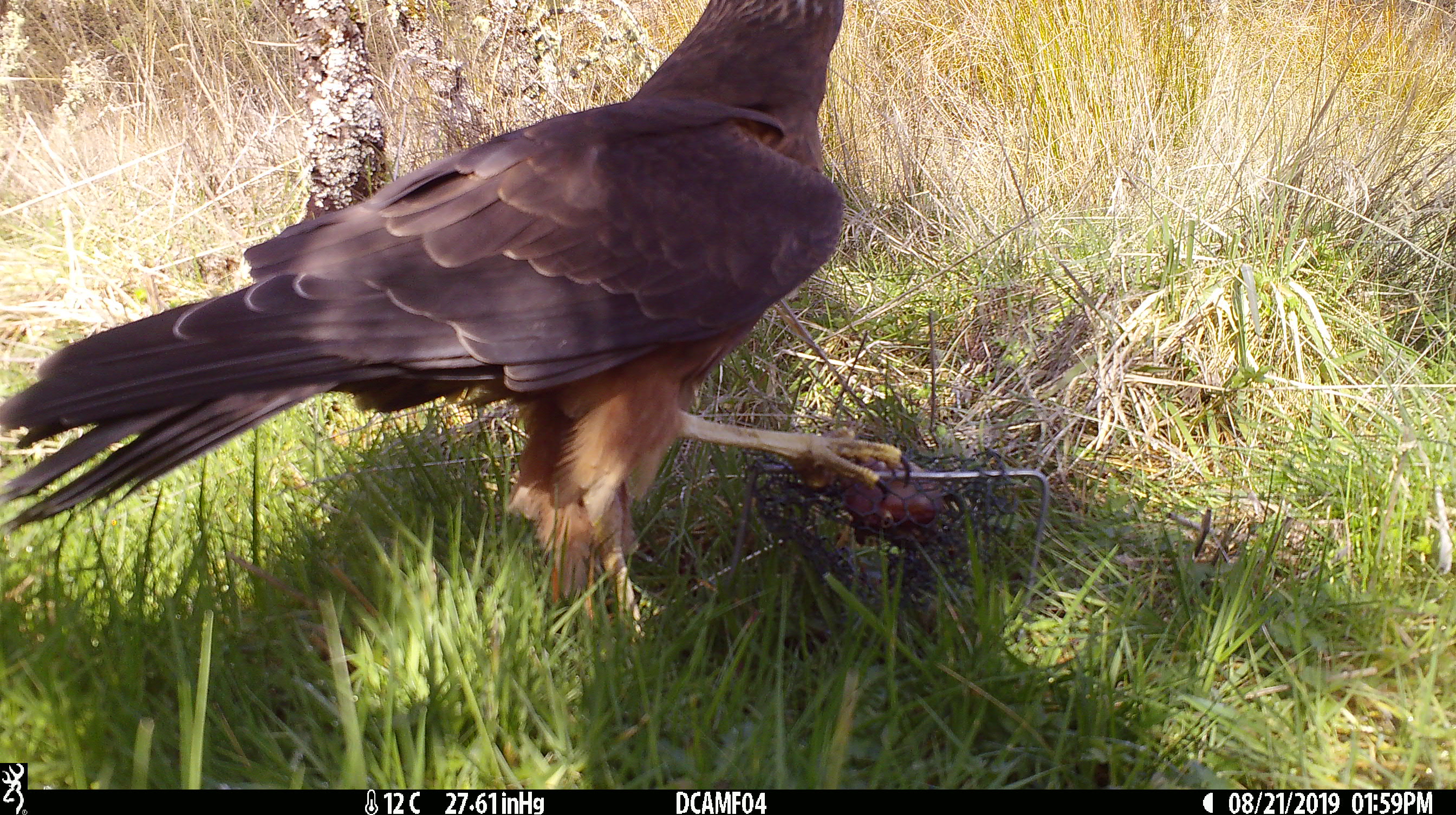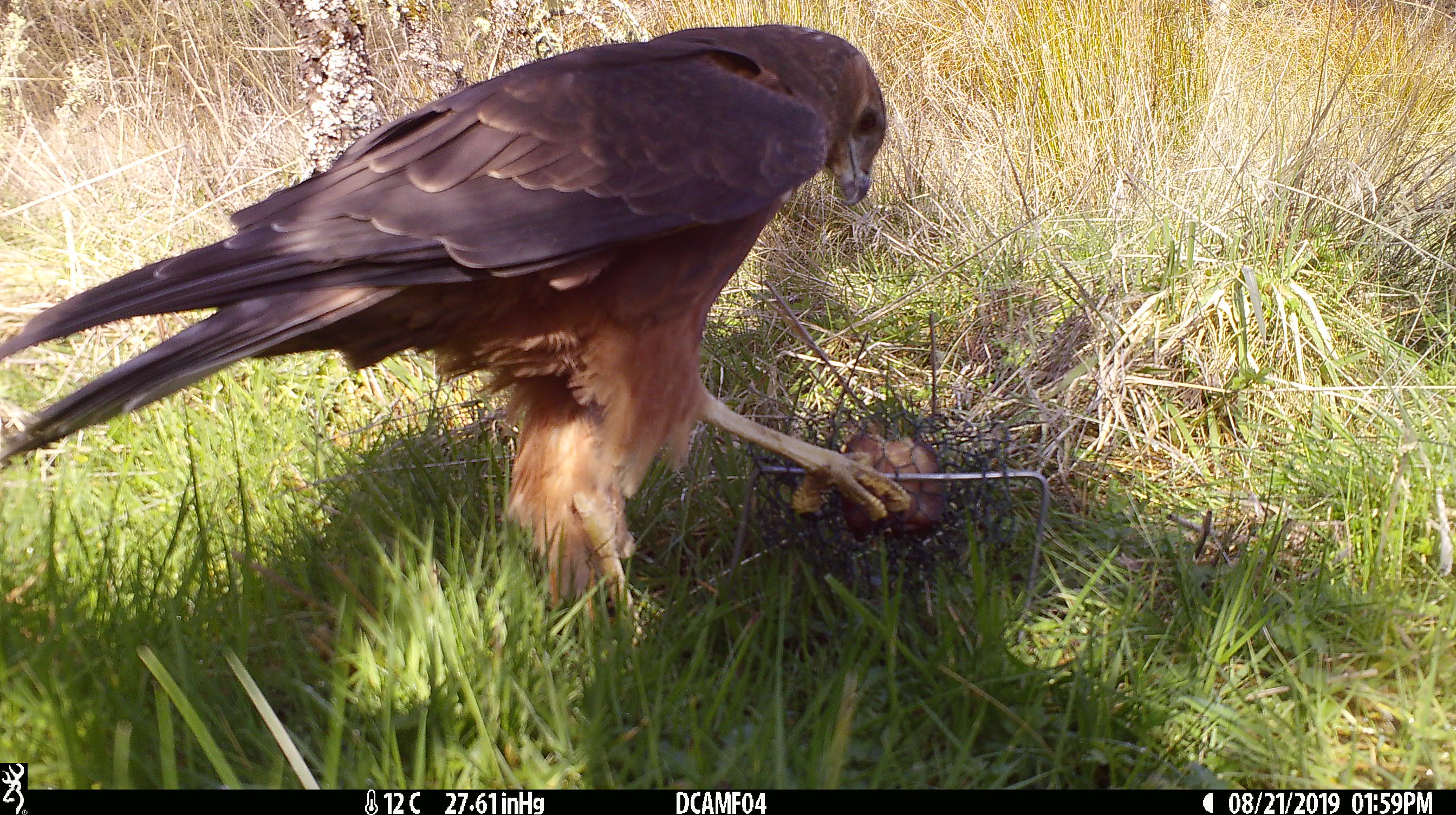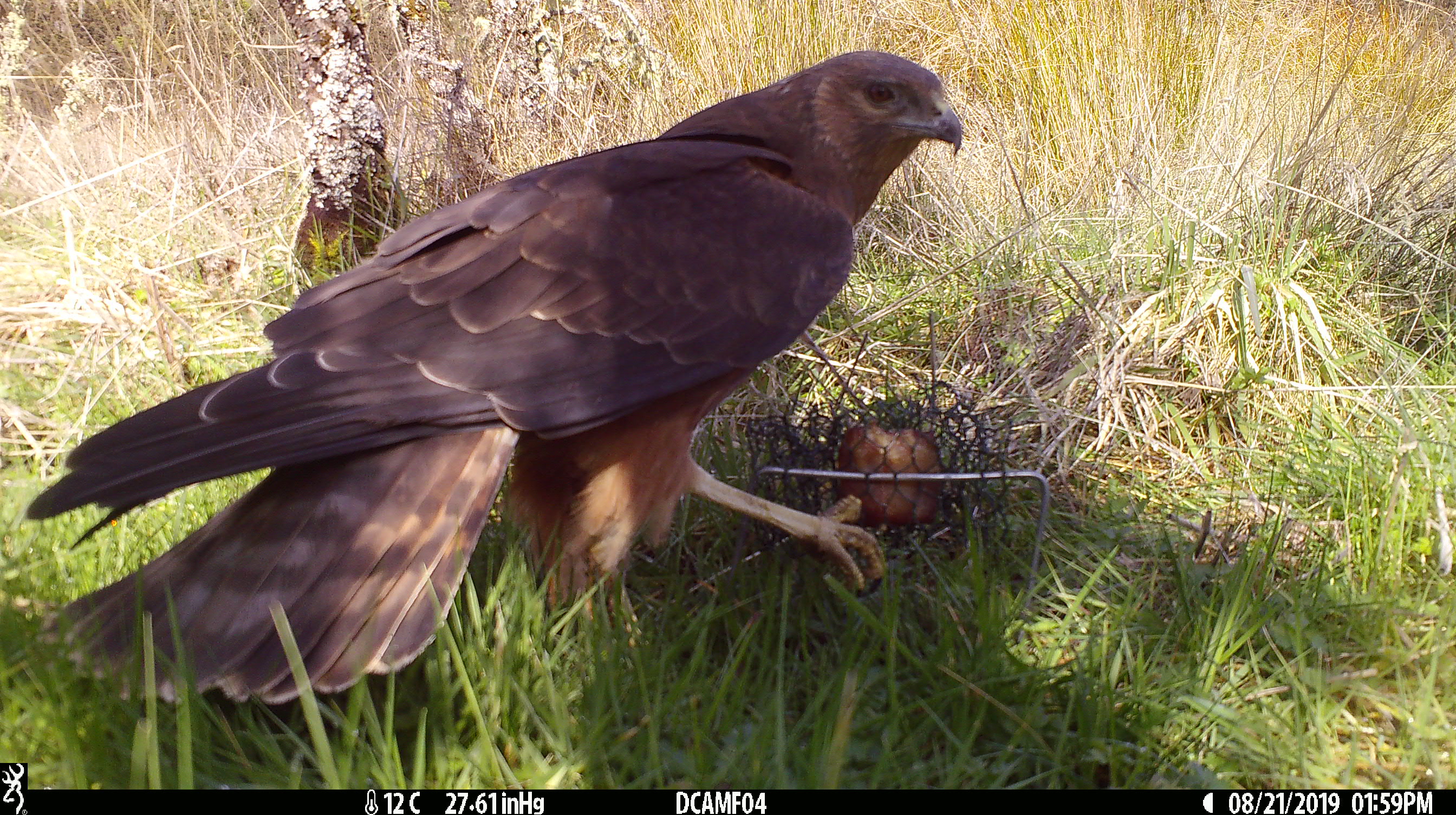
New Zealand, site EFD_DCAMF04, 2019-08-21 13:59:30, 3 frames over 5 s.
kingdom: Animalia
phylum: Chordata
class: Aves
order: Accipitriformes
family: Accipitridae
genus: Circus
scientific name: Circus approximans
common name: swamp harrier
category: harrier